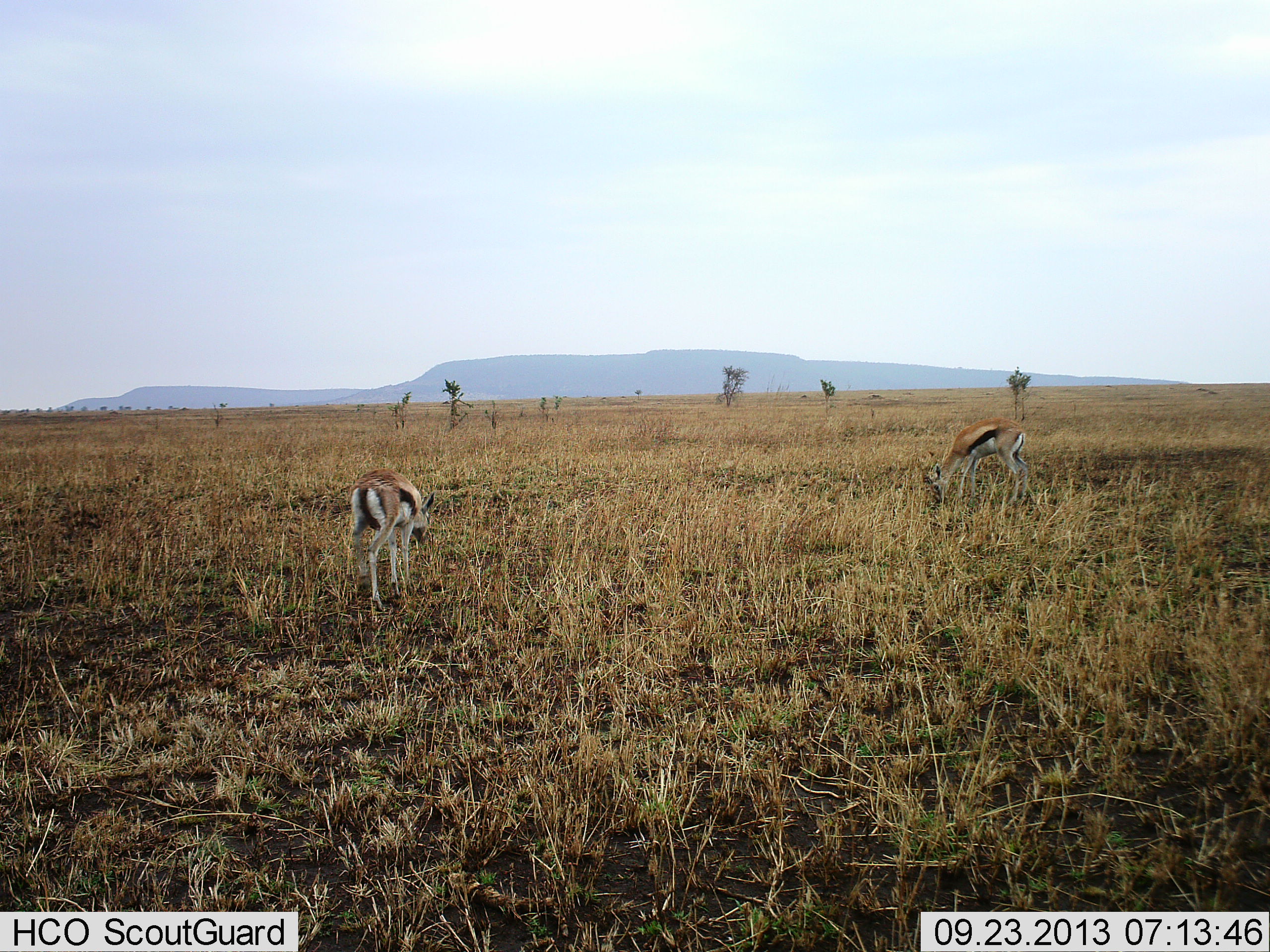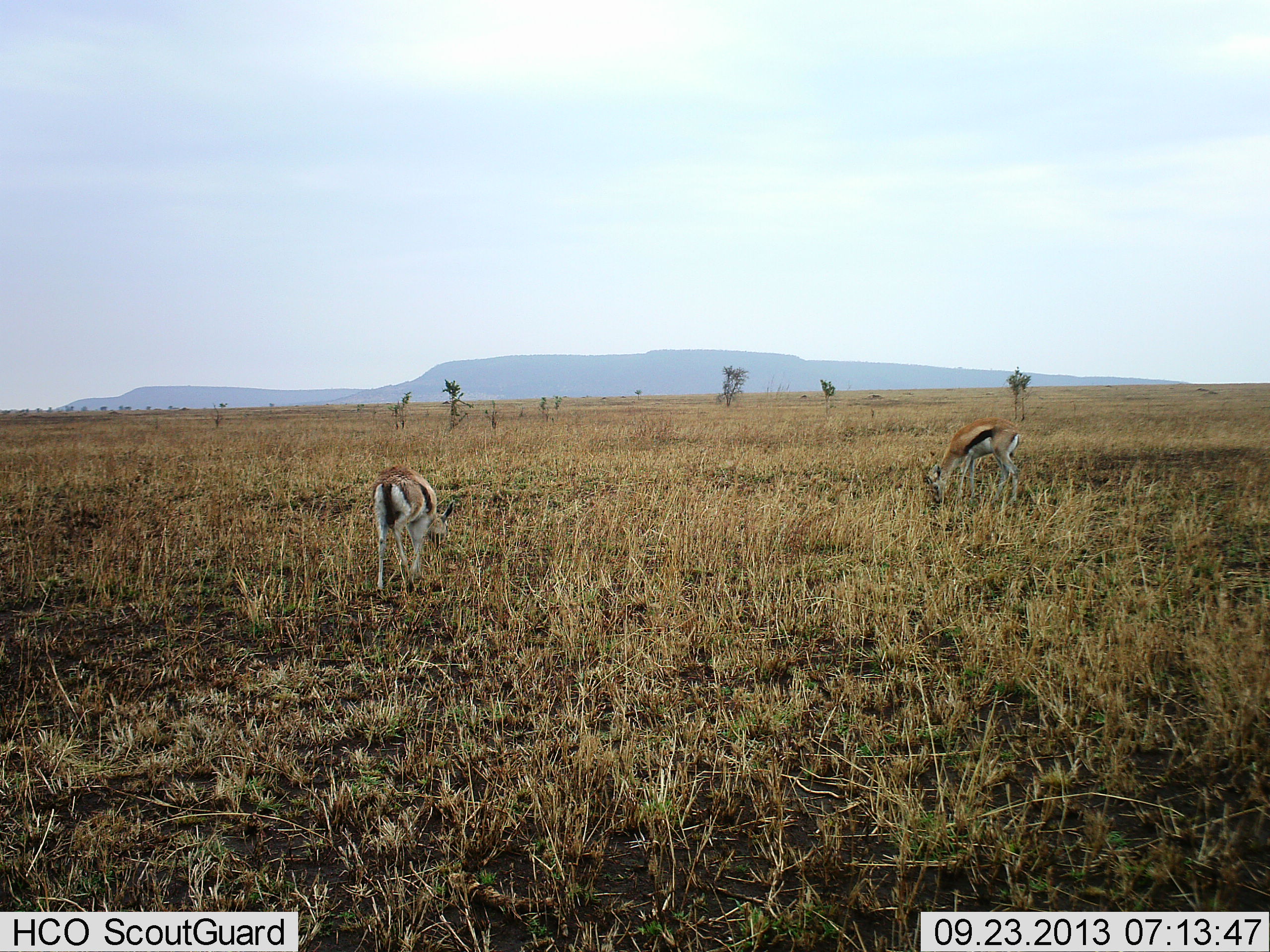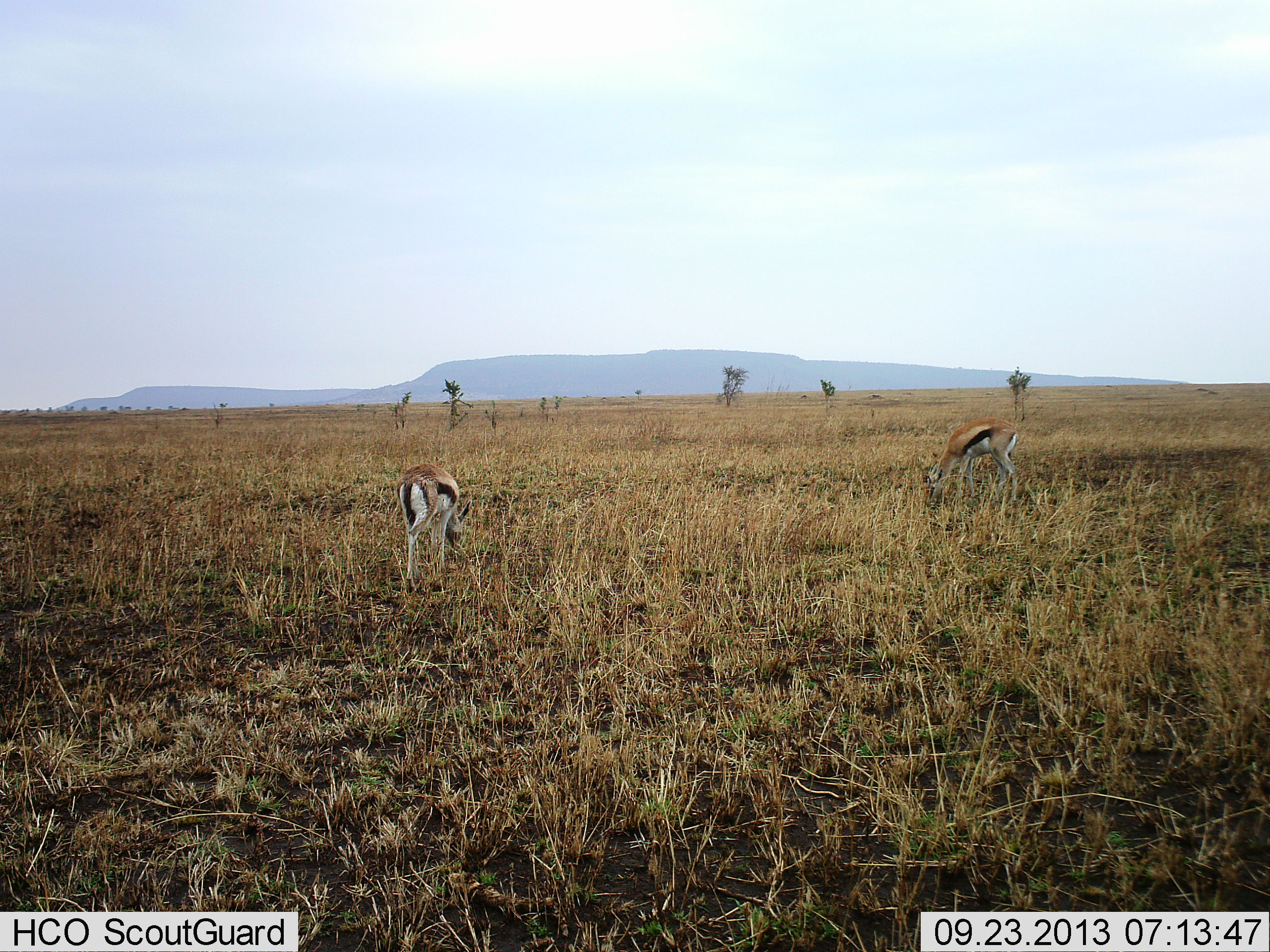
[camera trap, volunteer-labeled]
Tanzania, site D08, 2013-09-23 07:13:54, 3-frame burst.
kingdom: Animalia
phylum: Chordata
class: Mammalia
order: Artiodactyla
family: Bovidae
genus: Eudorcas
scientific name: Eudorcas thomsonii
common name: thomson's gazelle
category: gazellethomsons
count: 2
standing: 17%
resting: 0%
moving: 11%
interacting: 0%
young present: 0%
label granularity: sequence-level